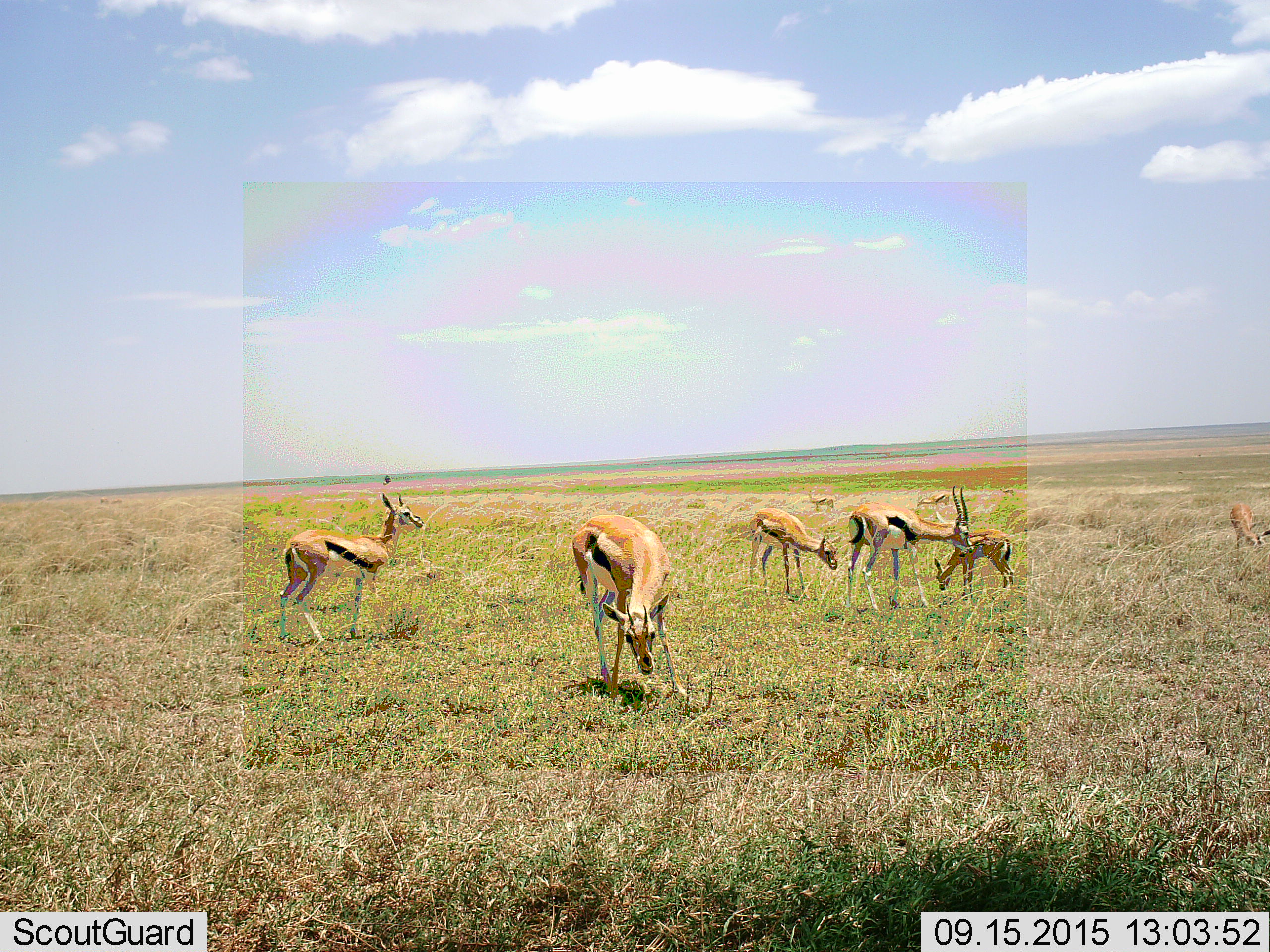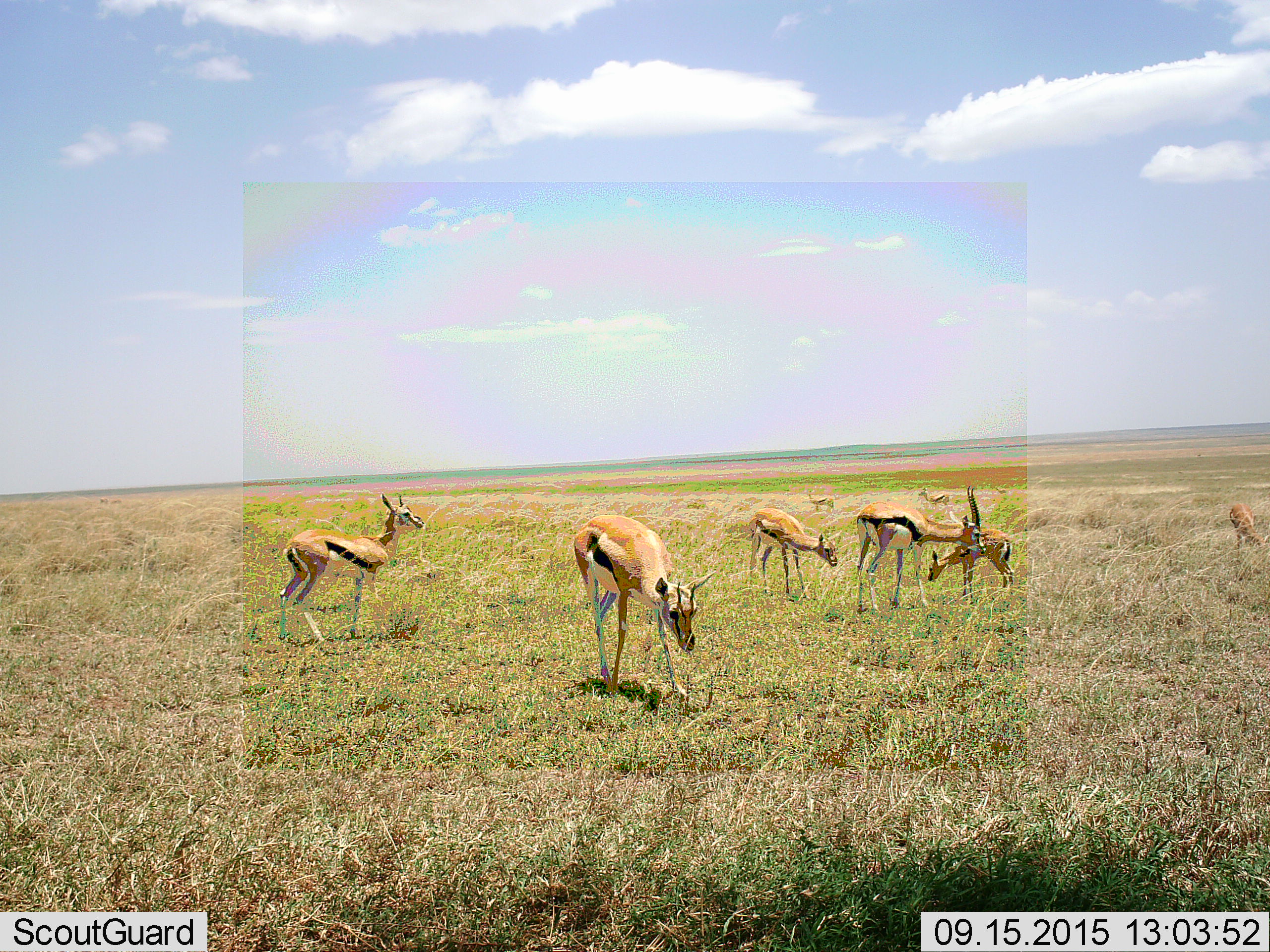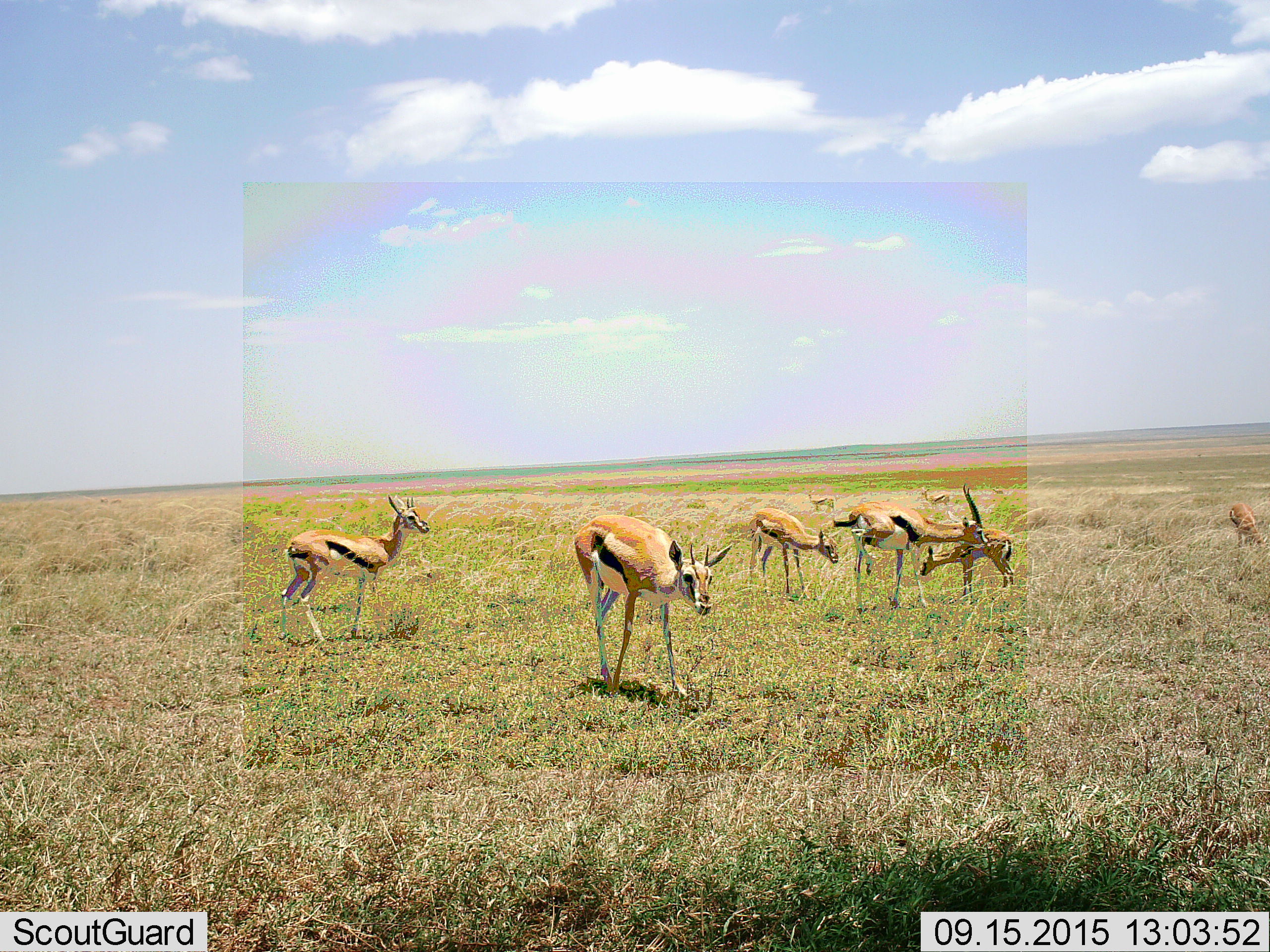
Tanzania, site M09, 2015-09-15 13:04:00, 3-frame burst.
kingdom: Animalia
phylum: Chordata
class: Mammalia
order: Artiodactyla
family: Bovidae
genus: Eudorcas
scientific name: Eudorcas thomsonii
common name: thomson's gazelle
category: gazellethomsons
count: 9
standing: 80%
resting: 0%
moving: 50%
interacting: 0%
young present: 50%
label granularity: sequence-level